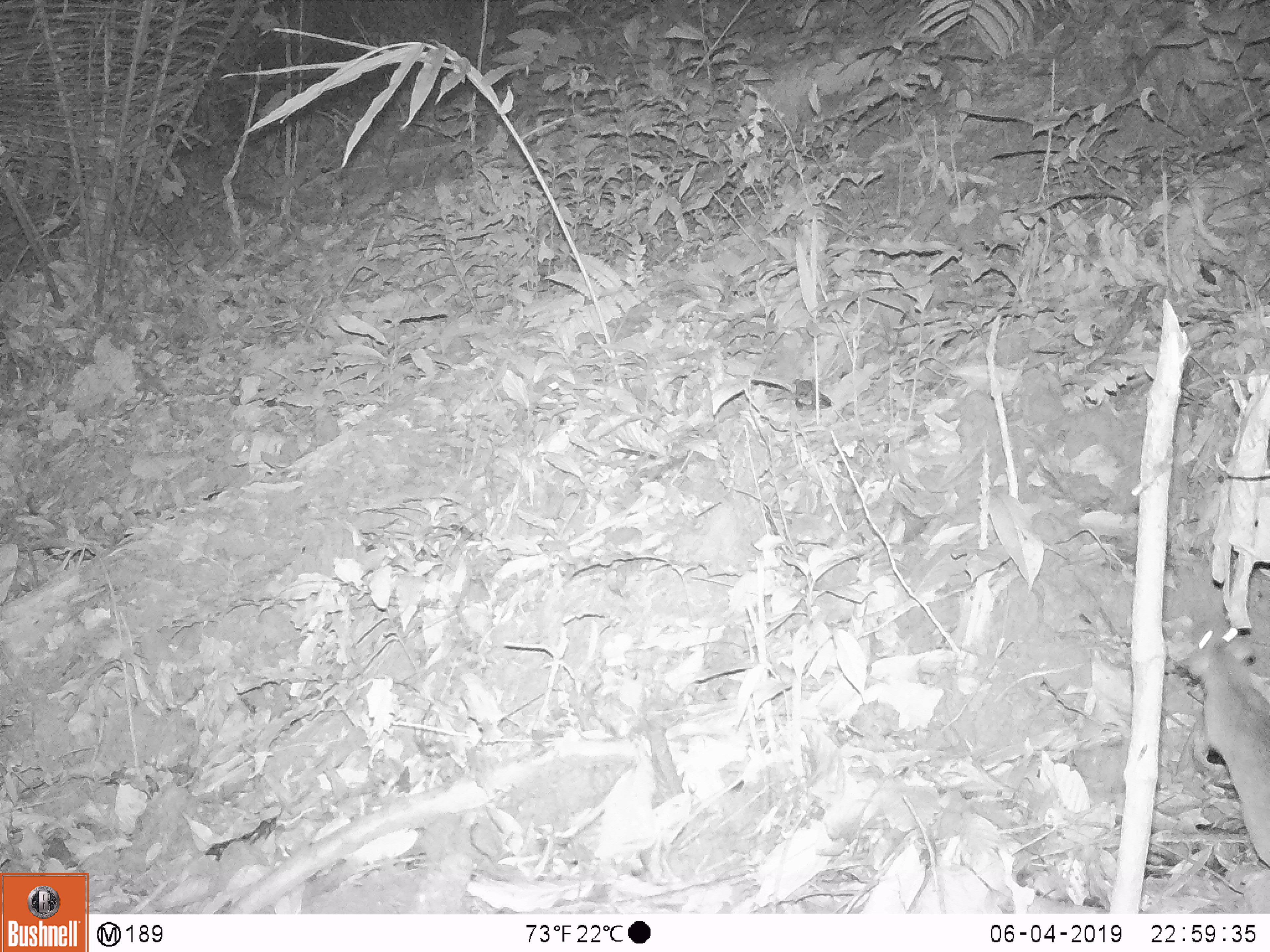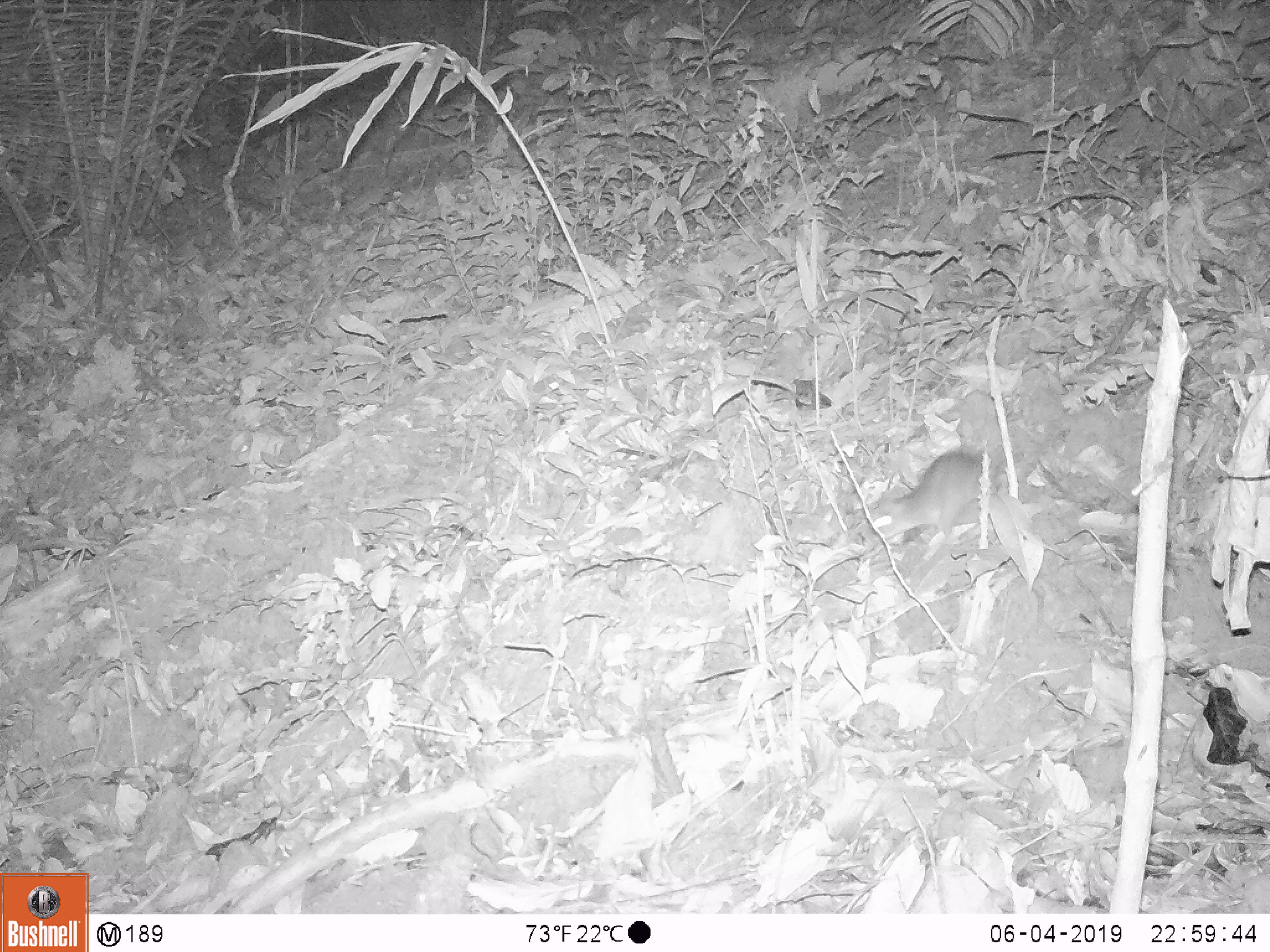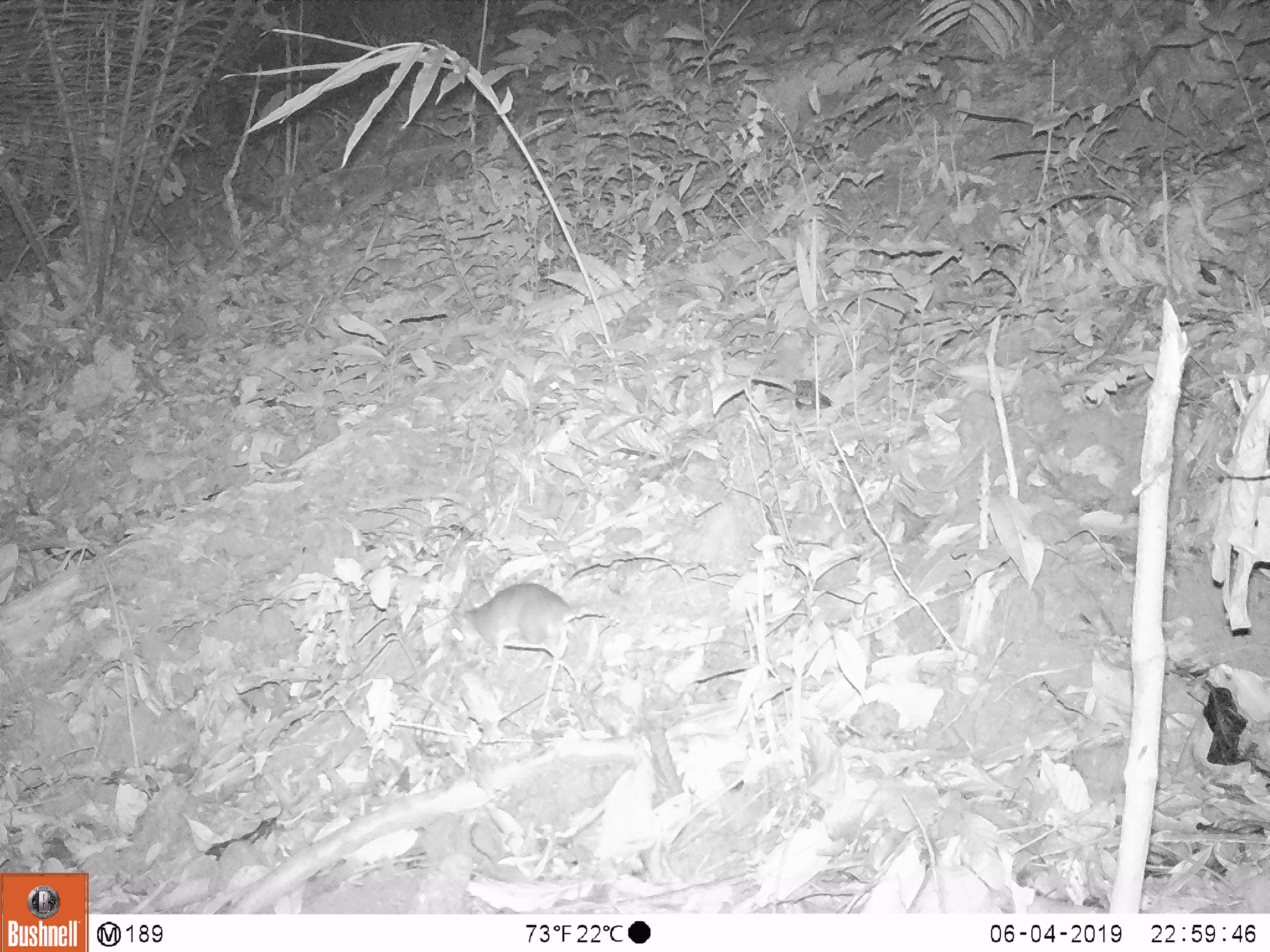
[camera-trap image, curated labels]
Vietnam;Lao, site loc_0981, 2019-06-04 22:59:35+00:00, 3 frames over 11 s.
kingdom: Animalia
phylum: Chordata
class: Mammalia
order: Rodentia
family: Muridae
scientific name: Muridae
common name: old-world mice and rats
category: unidentified murid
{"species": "unidentified murid (old-world mice and rats) (Muridae)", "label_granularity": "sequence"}